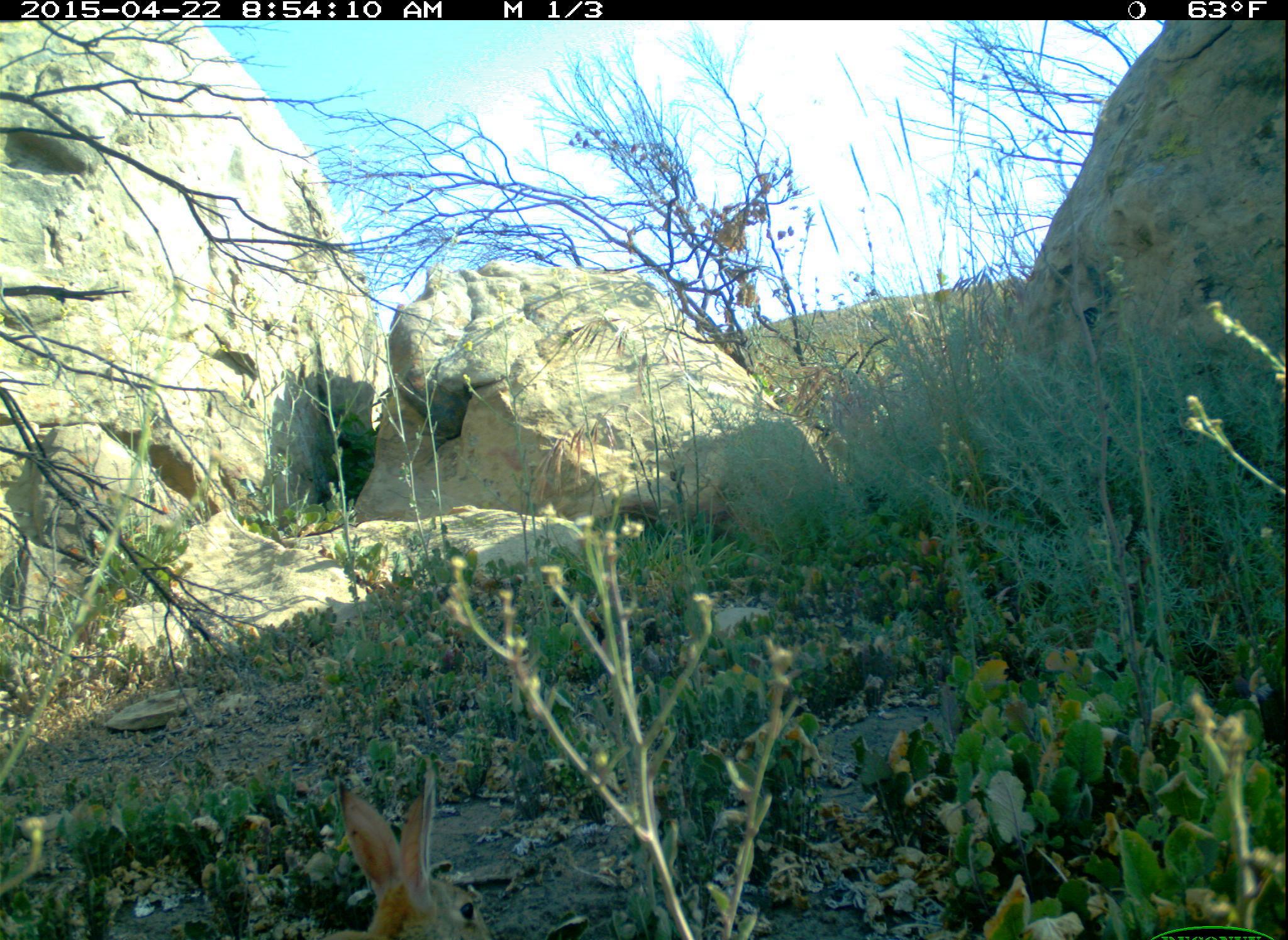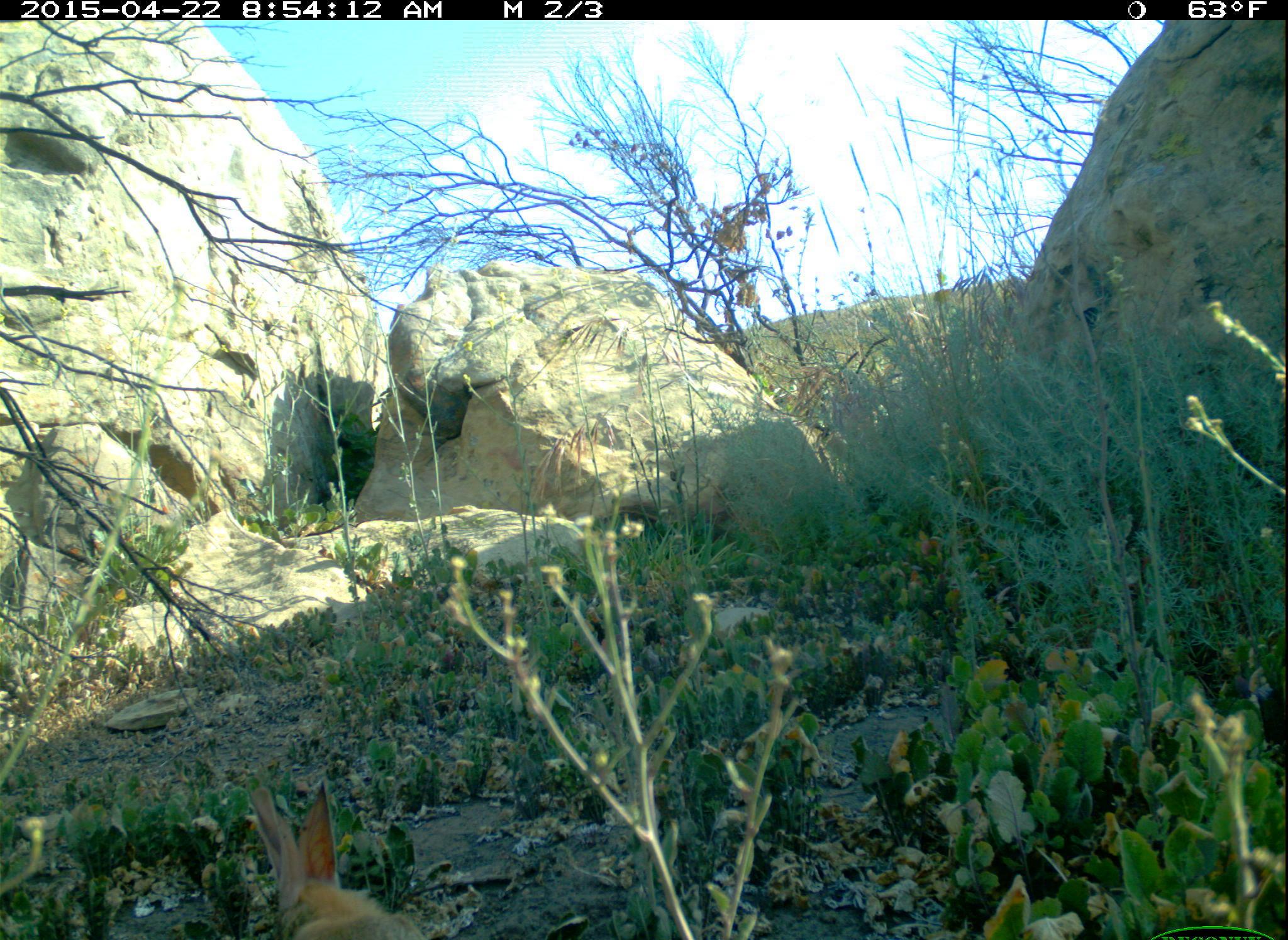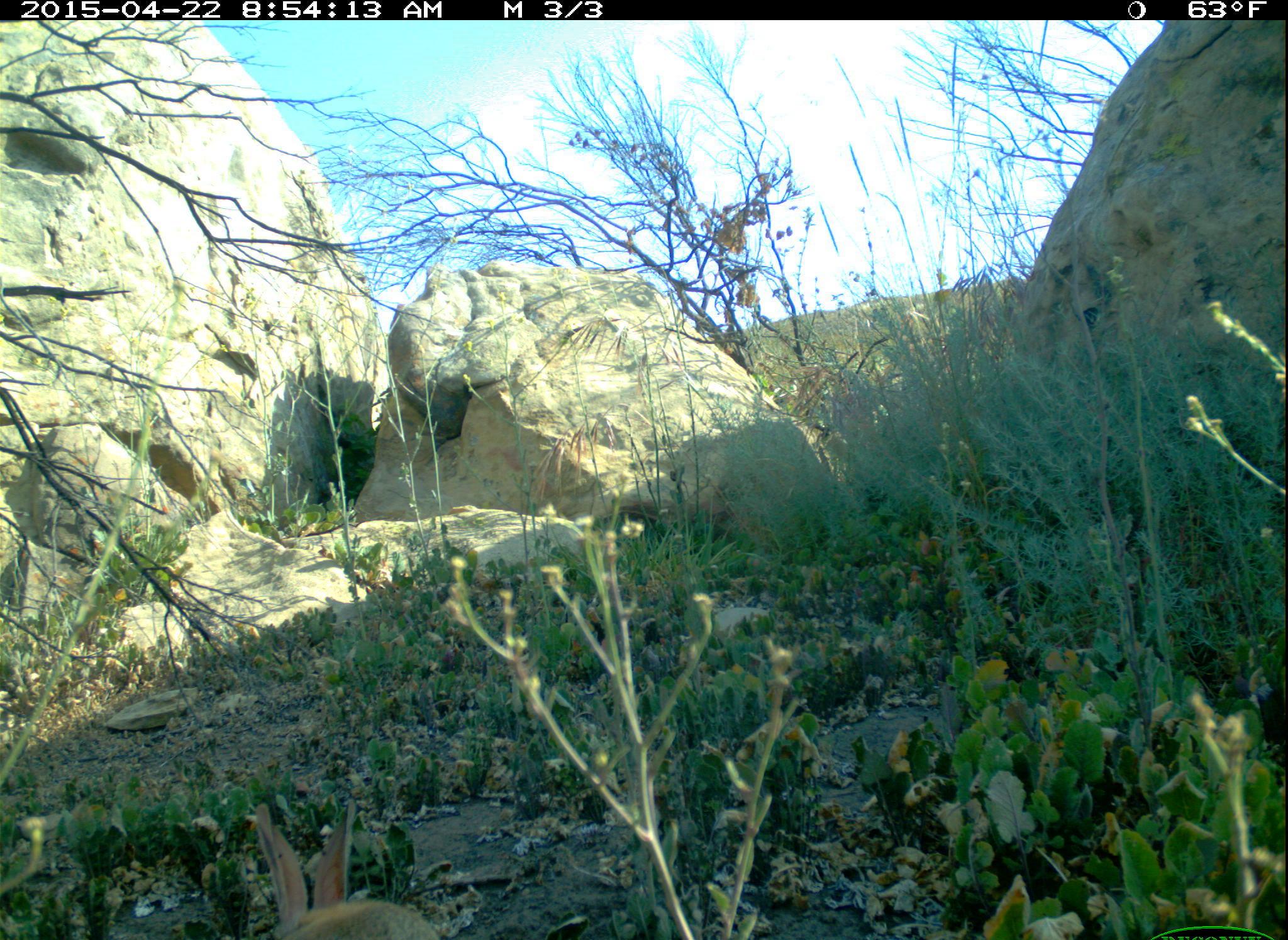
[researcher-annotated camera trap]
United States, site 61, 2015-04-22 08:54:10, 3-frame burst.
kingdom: Animalia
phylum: Chordata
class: Mammalia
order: Lagomorpha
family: Leporidae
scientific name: Leporidae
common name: rabbits and hares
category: rabbit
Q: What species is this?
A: Rabbit (rabbits and hares) (Leporidae).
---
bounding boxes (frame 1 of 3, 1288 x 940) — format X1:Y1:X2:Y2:
rabbit: 293:767:536:940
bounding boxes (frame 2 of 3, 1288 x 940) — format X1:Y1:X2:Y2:
rabbit: 201:733:469:940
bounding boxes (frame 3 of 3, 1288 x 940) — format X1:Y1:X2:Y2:
rabbit: 238:794:470:937